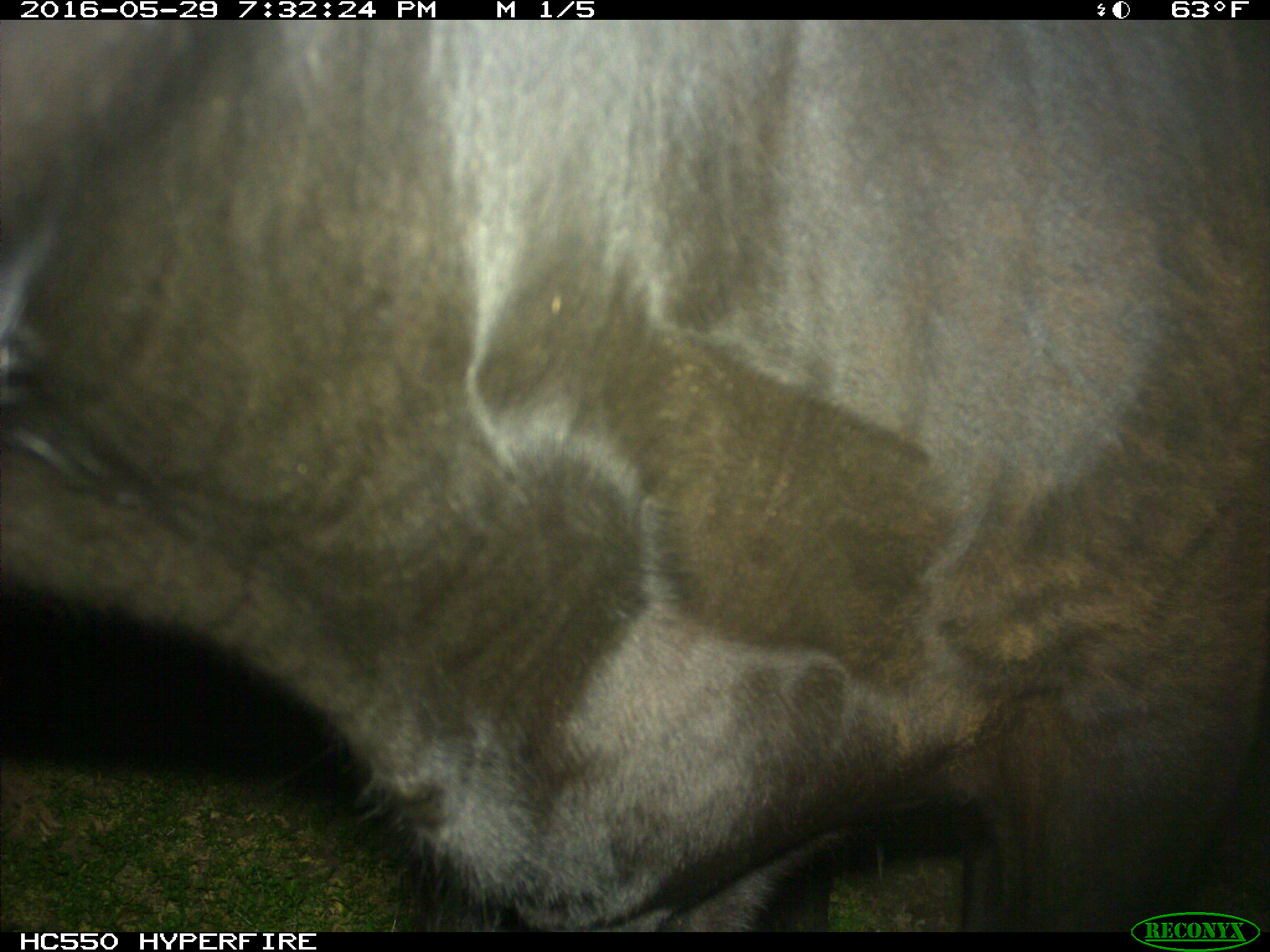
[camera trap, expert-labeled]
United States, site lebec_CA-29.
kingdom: Animalia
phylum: Chordata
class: Mammalia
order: Artiodactyla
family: Bovidae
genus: Bos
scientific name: Bos taurus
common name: domestic cow